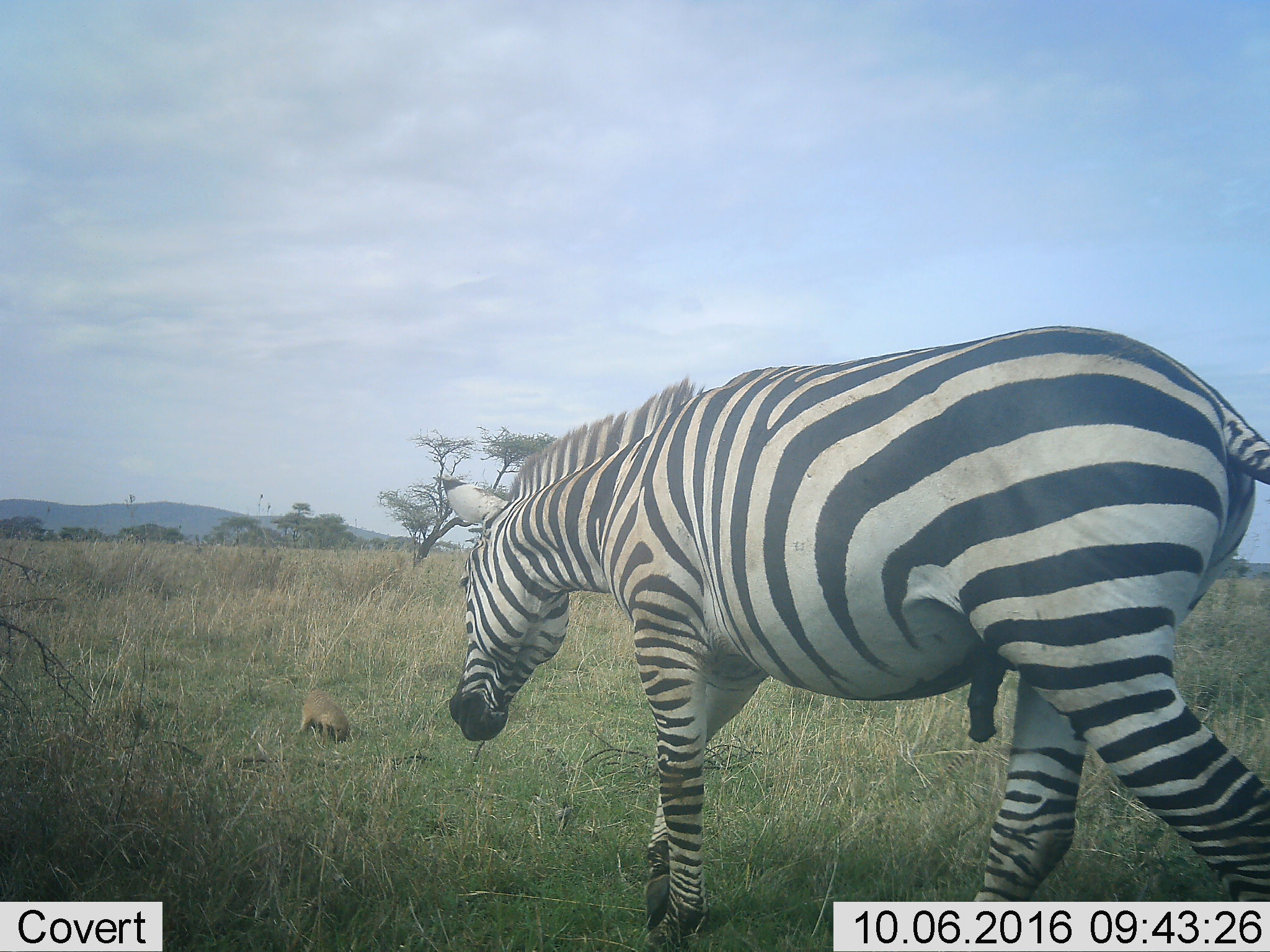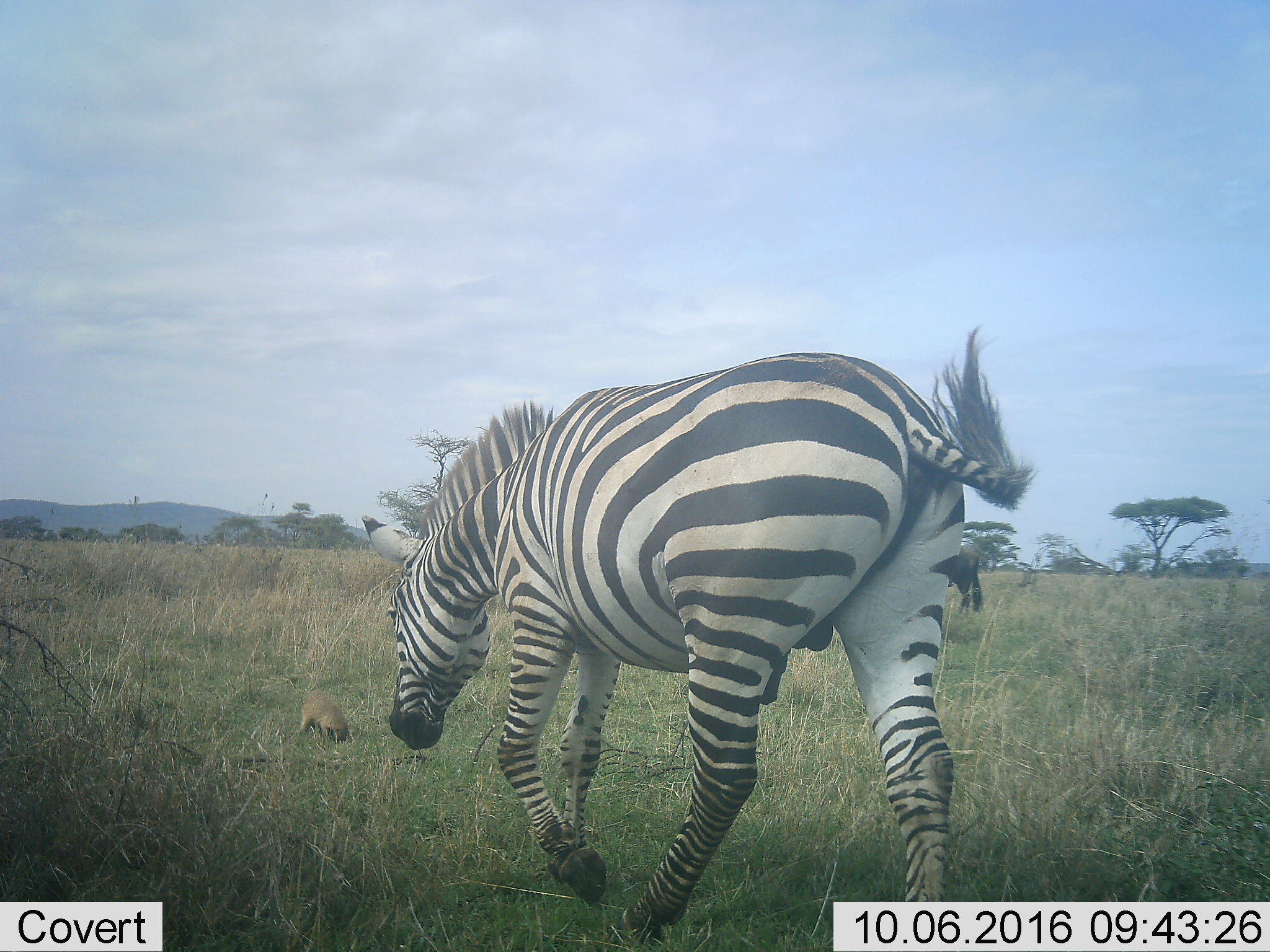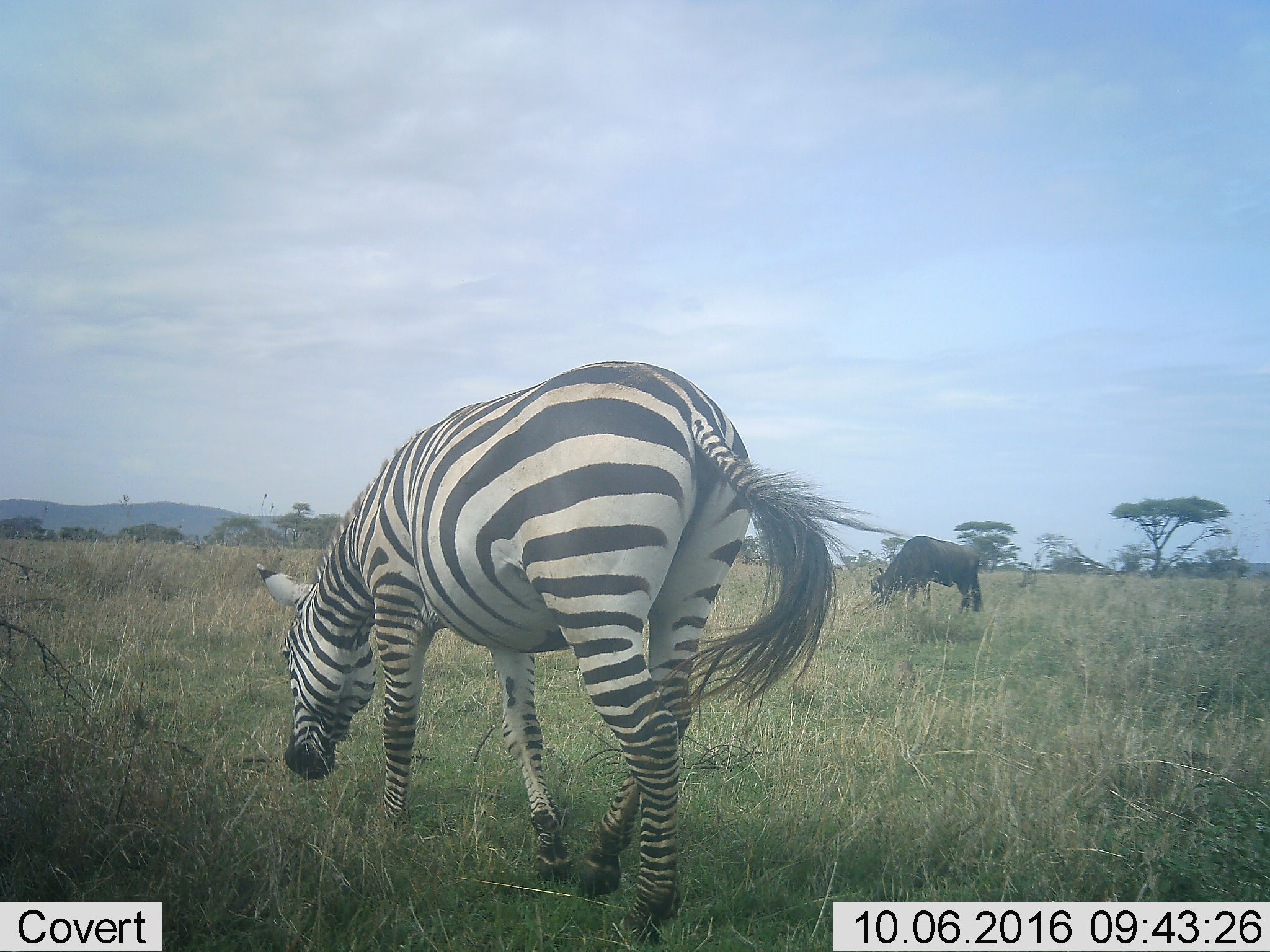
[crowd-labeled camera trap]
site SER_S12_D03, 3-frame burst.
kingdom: Animalia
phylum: Chordata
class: Mammalia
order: Artiodactyla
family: Bovidae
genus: Connochaetes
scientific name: Connochaetes taurinus taurinus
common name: blue wildebeest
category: wildebeestblue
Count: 1.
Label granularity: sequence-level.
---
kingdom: Animalia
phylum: Chordata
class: Mammalia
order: Perissodactyla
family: Equidae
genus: Equus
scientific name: Equus quagga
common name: plains zebra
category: zebraplains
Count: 1.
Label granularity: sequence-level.